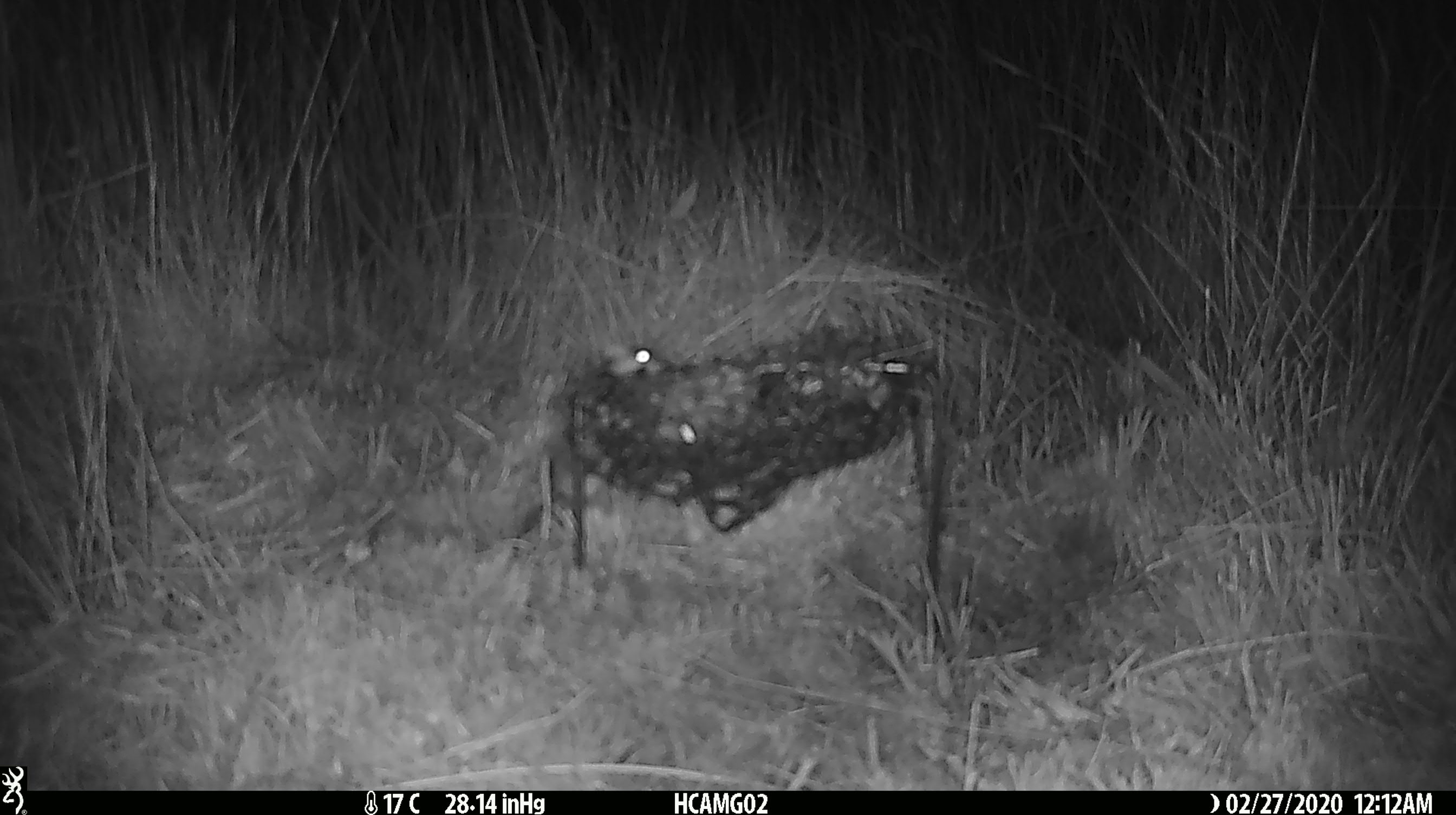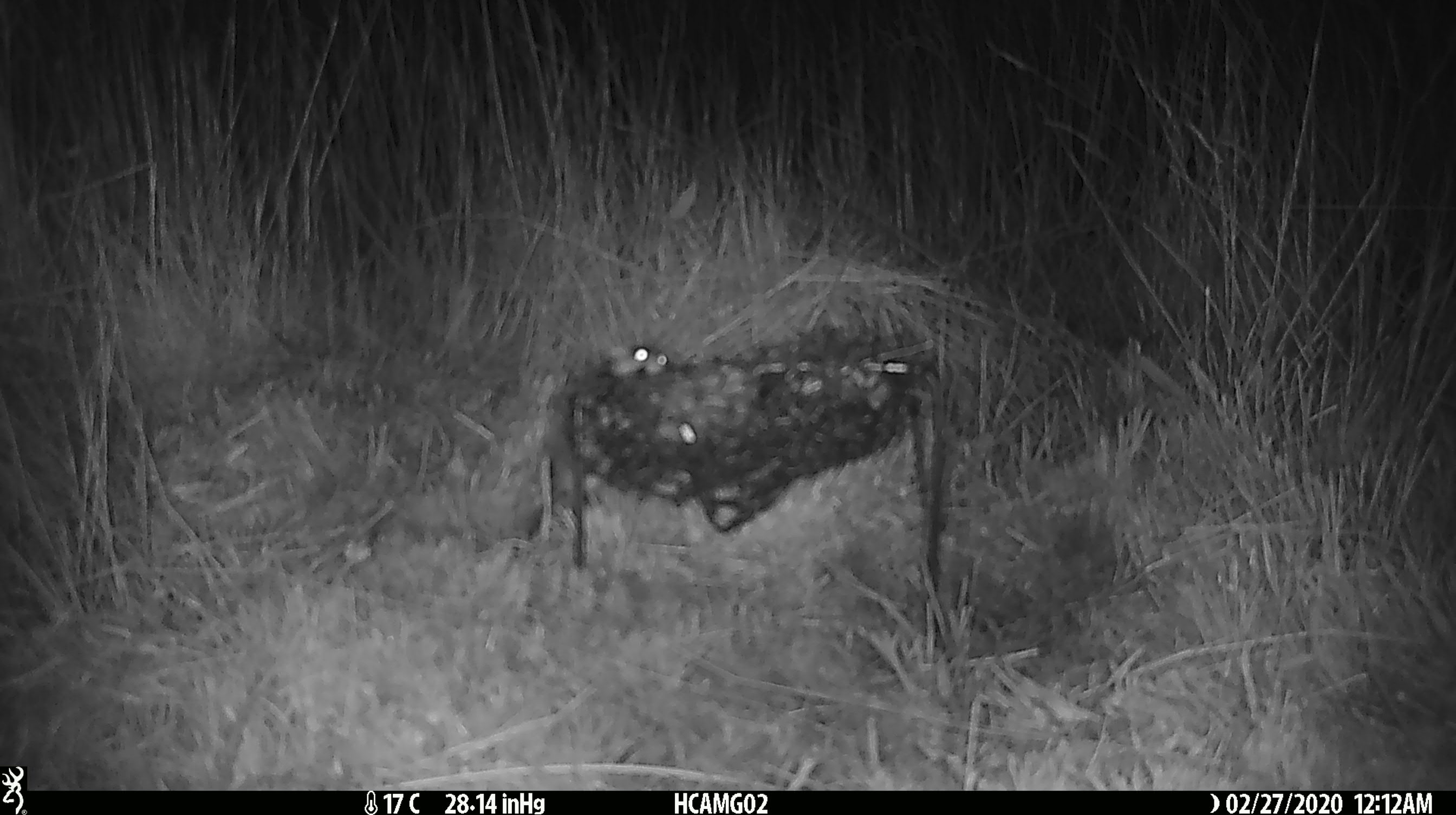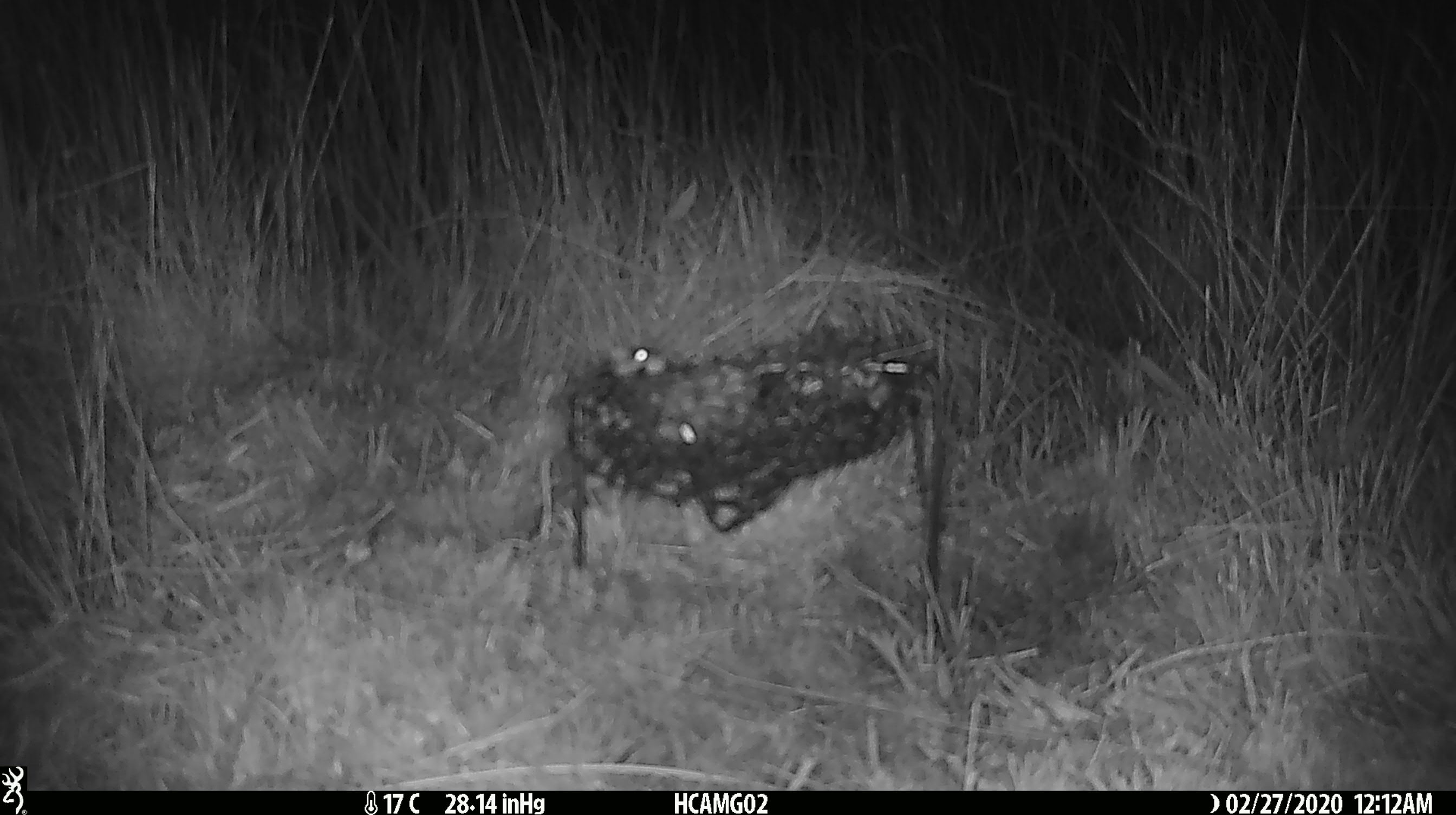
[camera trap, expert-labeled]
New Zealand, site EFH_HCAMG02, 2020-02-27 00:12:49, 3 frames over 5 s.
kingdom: Animalia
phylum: Chordata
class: Mammalia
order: Rodentia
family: Muridae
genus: Mus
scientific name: Mus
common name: mouse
Mouse (Mus).